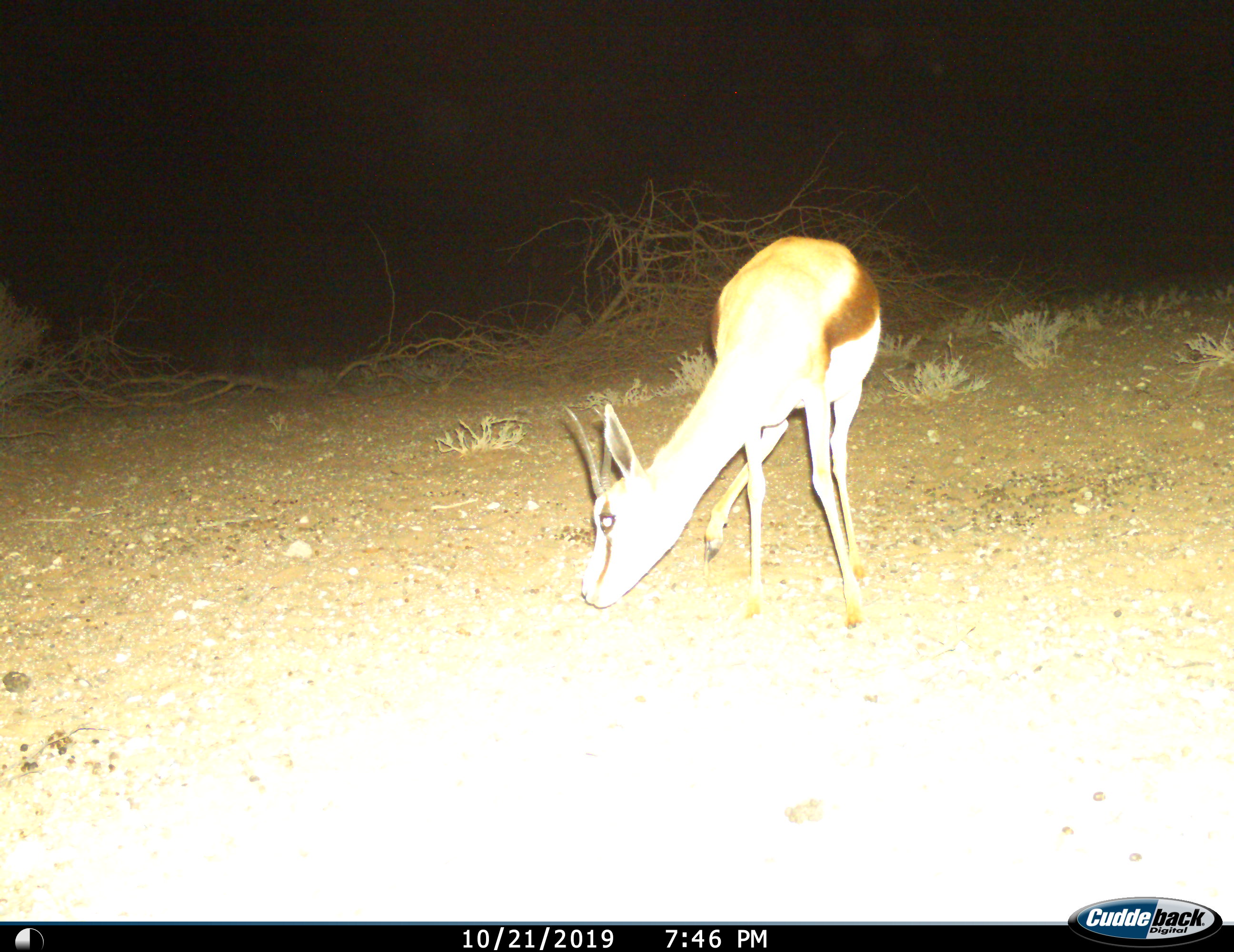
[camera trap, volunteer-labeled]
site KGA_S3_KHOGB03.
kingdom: Animalia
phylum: Chordata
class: Mammalia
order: Artiodactyla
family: Bovidae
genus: Antidorcas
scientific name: Antidorcas marsupialis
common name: springbok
Springbok (Antidorcas marsupialis), count 1. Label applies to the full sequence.